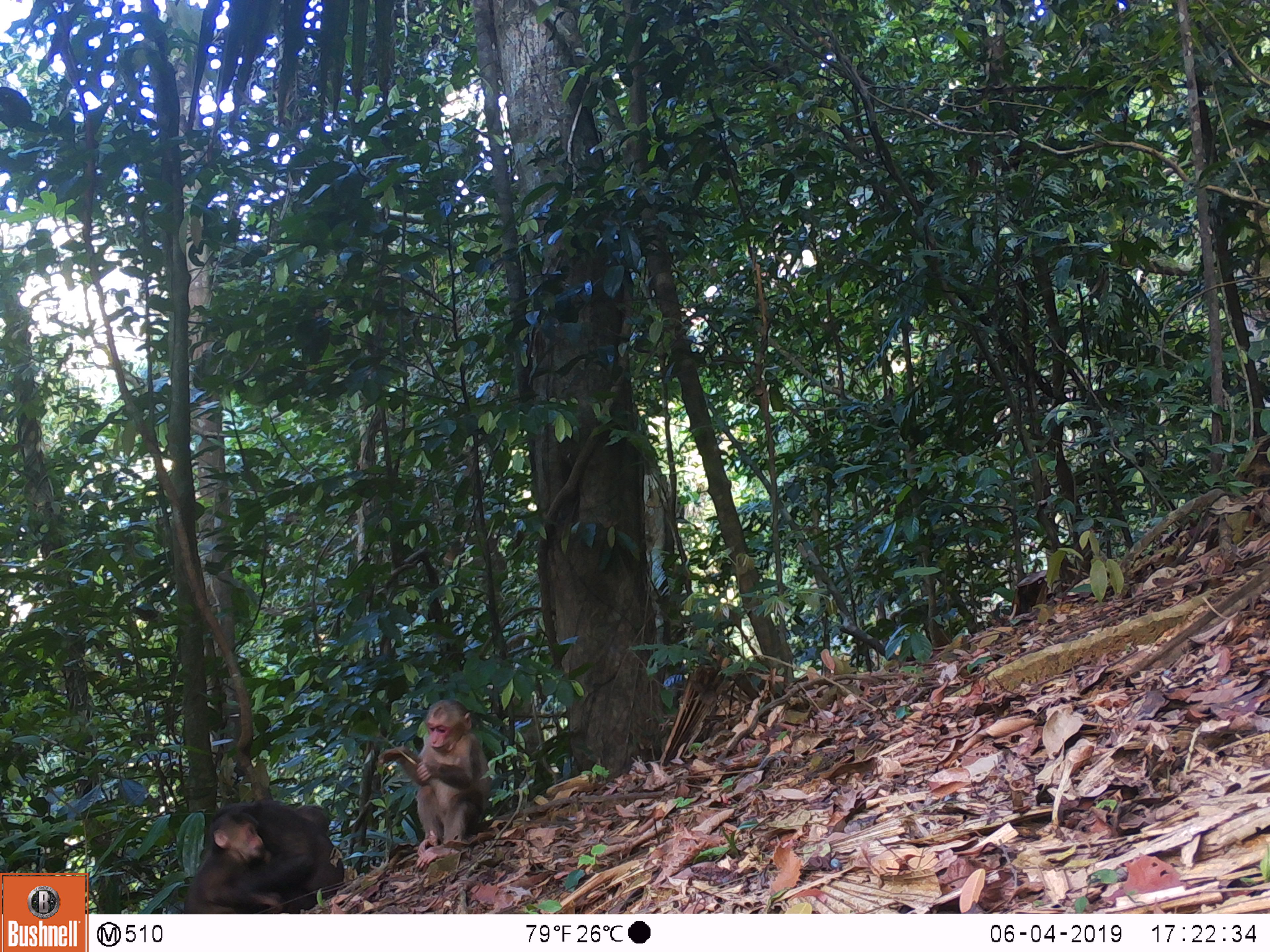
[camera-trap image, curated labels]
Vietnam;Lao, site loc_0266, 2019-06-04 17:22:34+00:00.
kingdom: Animalia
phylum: Chordata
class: Mammalia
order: Primates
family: Cercopithecidae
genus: Macaca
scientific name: Macaca arctoides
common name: stump-tailed macaque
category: stump tailed macaque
Stump tailed macaque (stump-tailed macaque) (Macaca arctoides). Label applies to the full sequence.